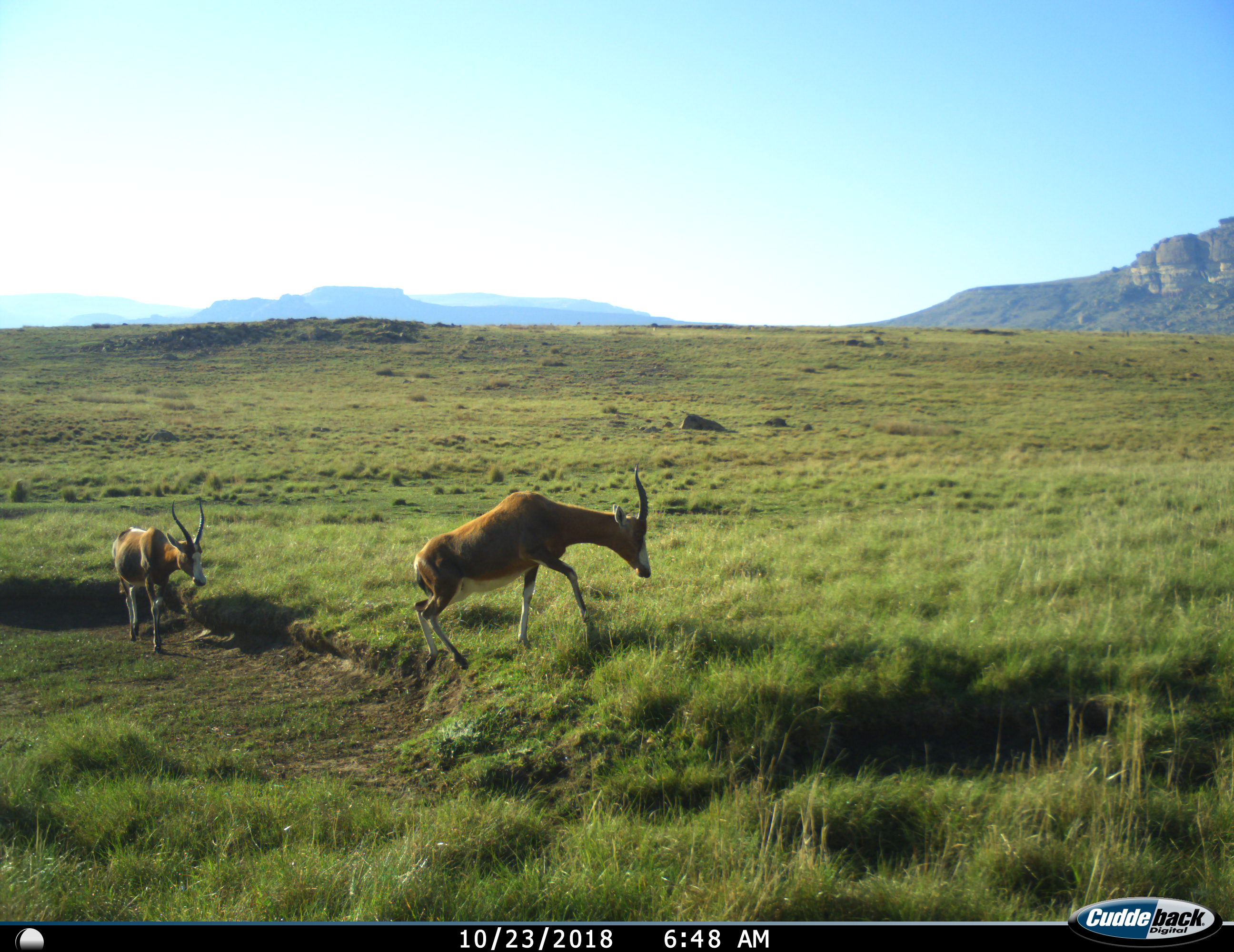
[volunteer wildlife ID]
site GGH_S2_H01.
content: unidentified animal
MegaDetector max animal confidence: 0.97